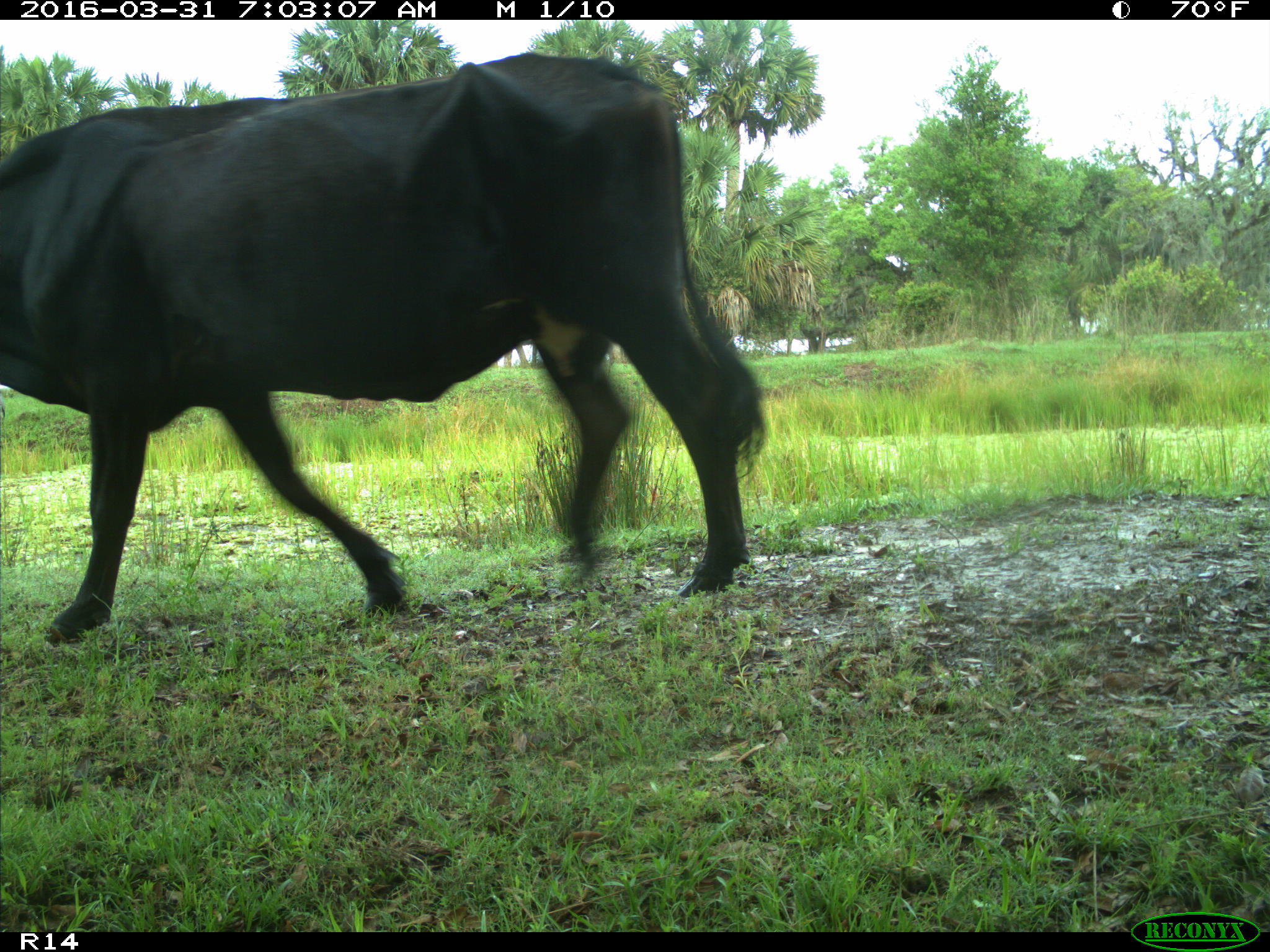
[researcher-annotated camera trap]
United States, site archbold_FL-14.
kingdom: Animalia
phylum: Chordata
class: Mammalia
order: Artiodactyla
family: Bovidae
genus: Bos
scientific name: Bos taurus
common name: domestic cow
Bos taurus (domestic cow).